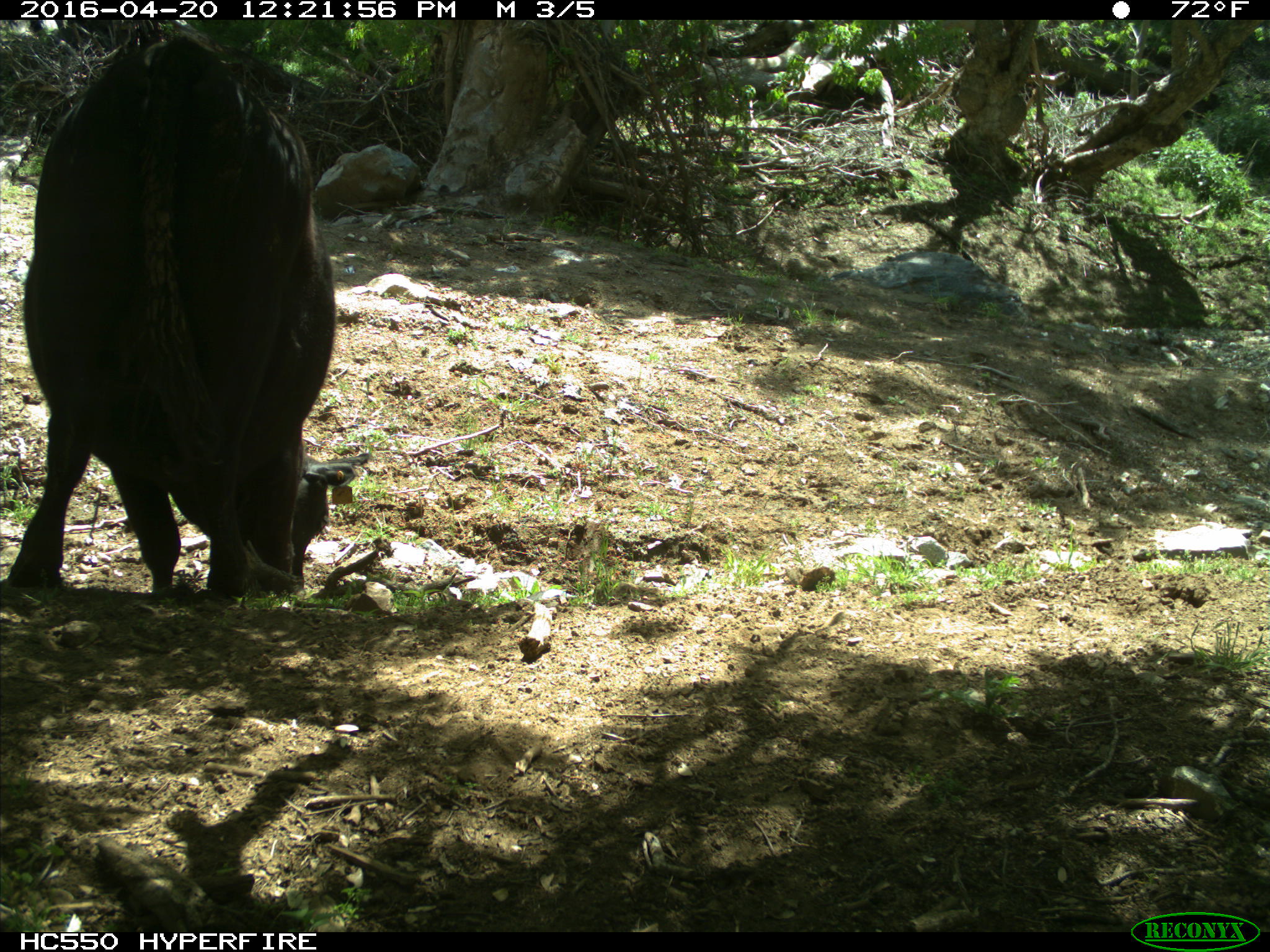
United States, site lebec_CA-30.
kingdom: Animalia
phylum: Chordata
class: Mammalia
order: Artiodactyla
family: Bovidae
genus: Bos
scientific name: Bos taurus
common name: domestic cow